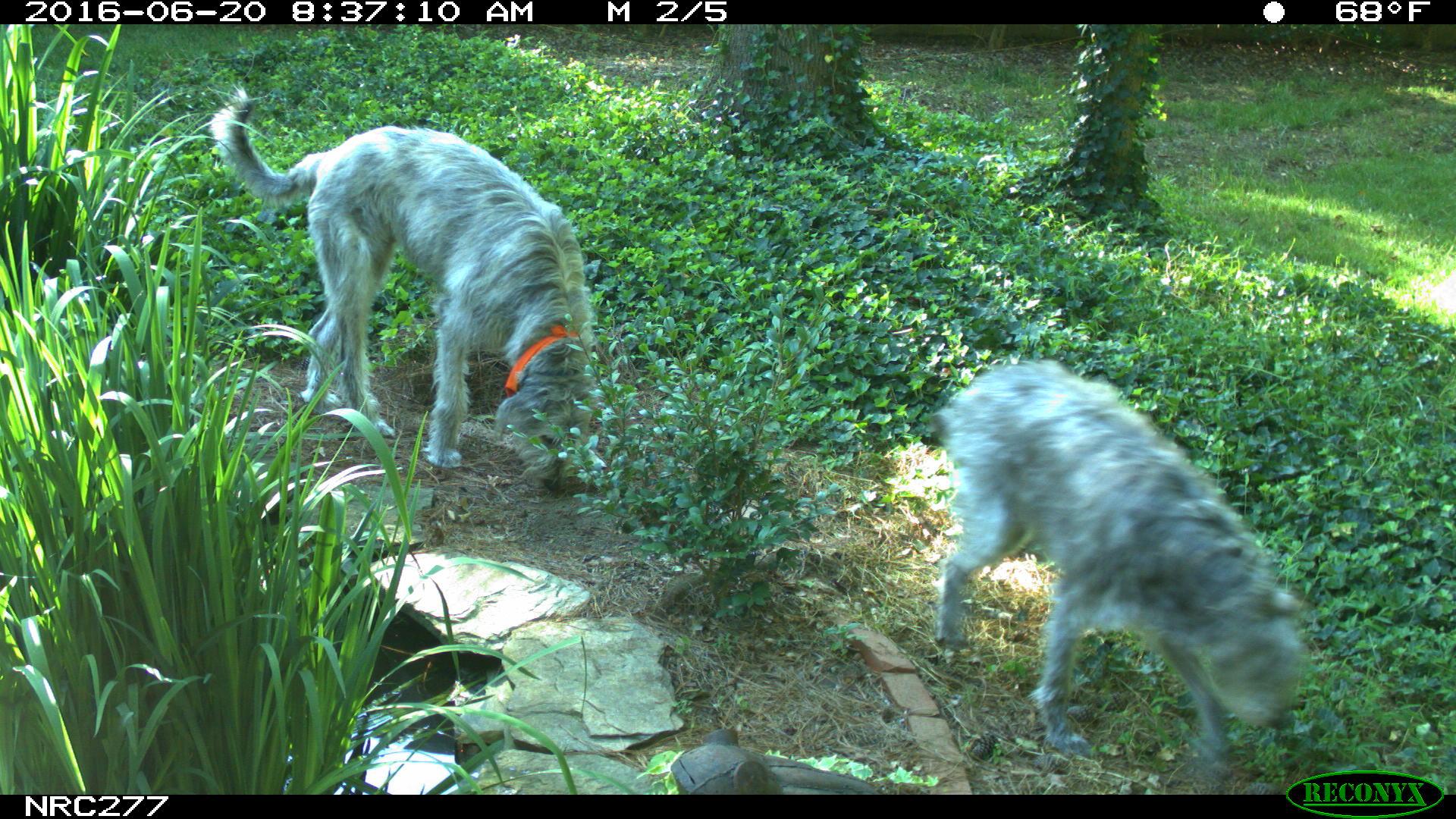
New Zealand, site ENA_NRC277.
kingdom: Animalia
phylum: Chordata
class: Mammalia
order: Carnivora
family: Canidae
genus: Canis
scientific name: Canis familiaris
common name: domestic dog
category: dog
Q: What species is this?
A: Dog (domestic dog) (Canis familiaris).